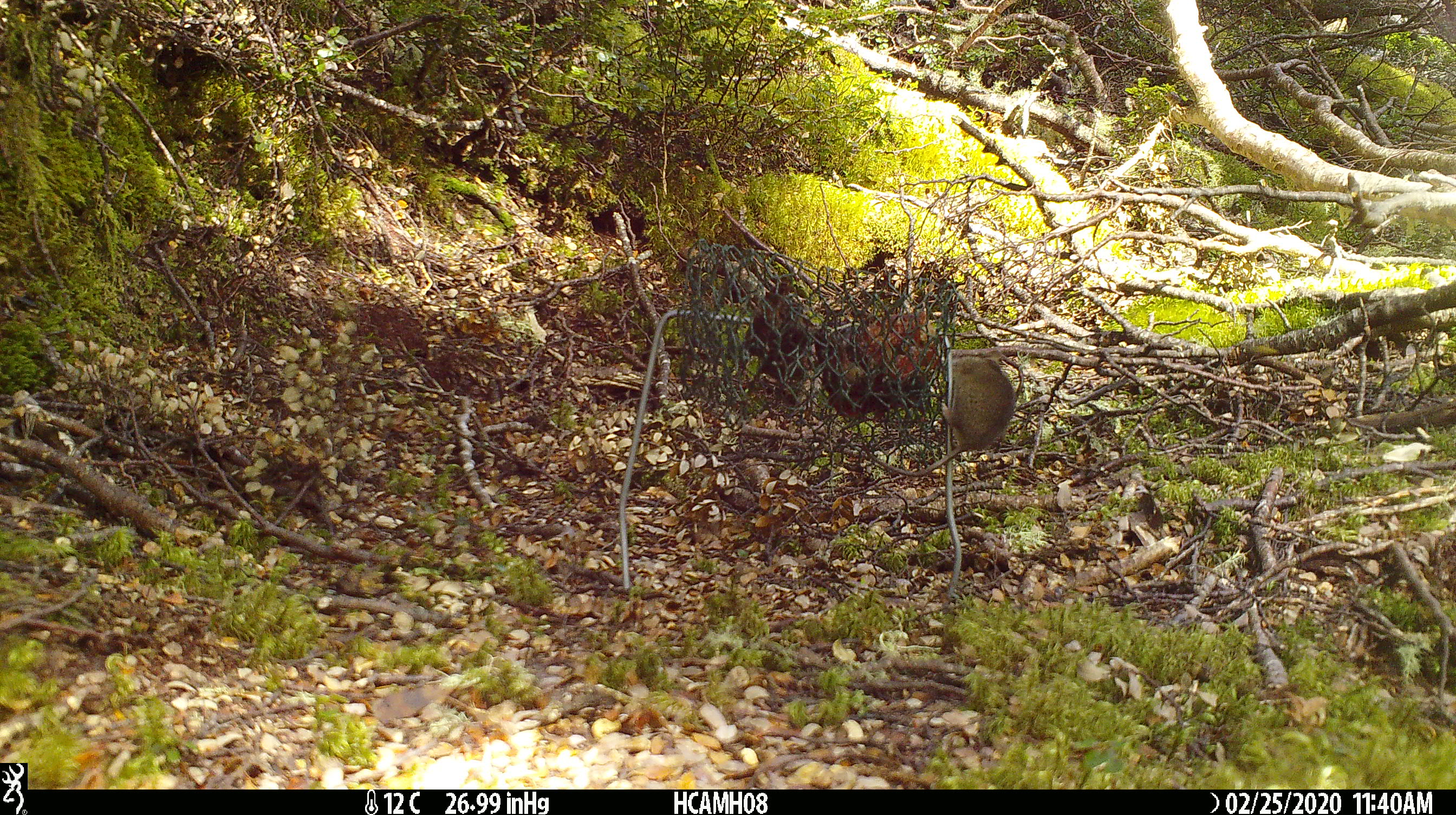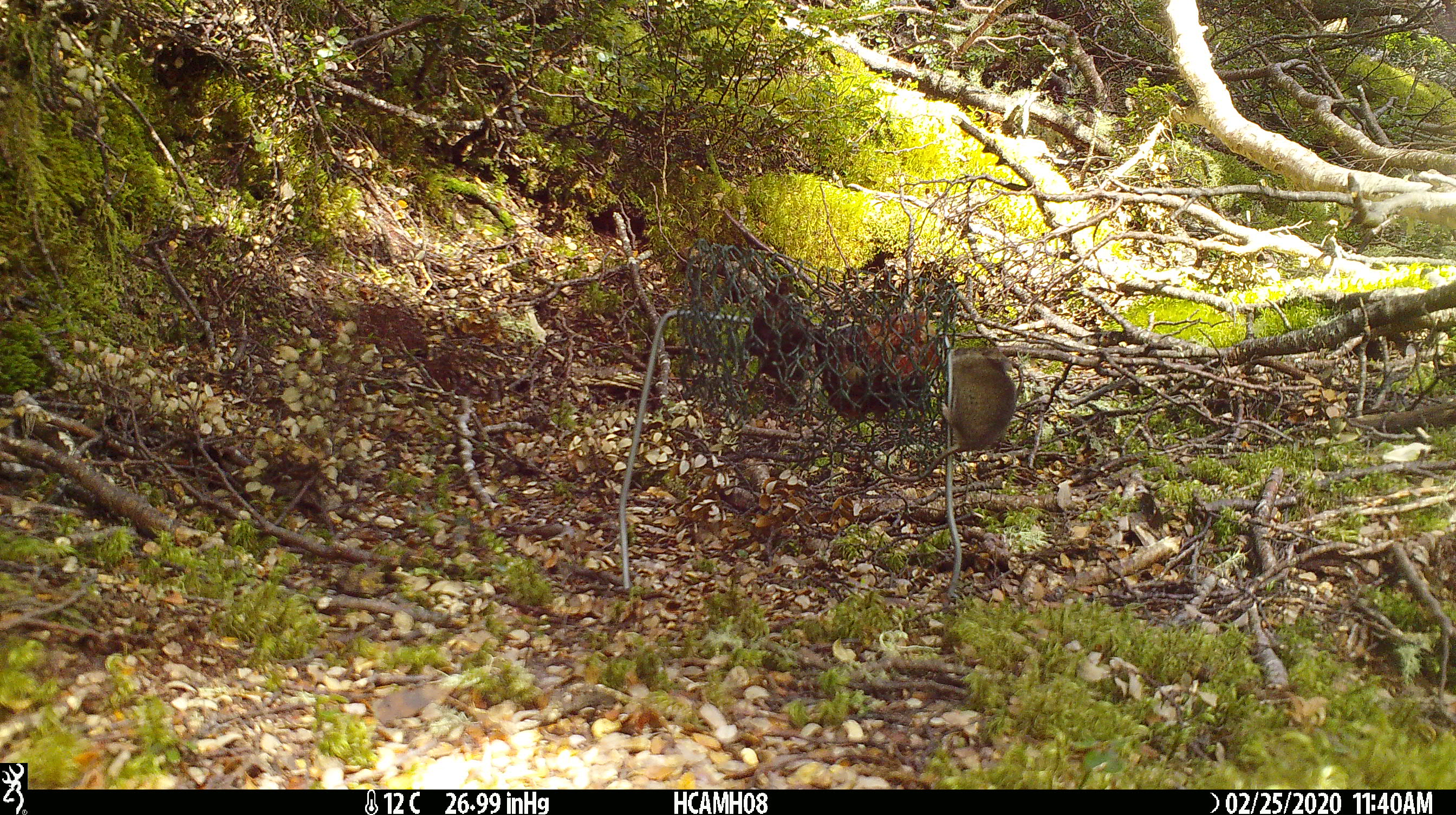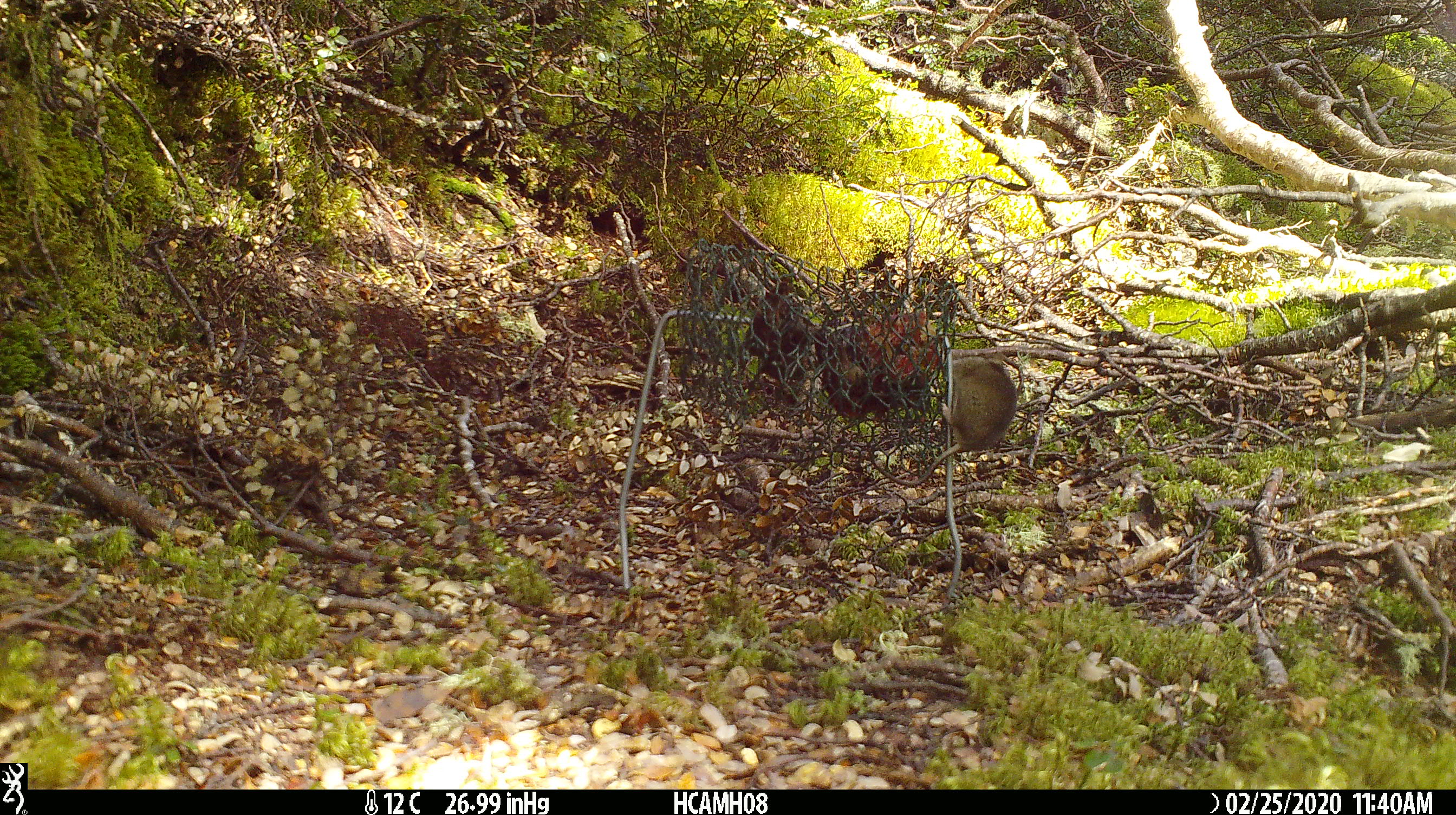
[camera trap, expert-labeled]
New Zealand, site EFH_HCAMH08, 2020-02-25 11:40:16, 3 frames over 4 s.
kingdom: Animalia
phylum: Chordata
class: Mammalia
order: Rodentia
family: Muridae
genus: Mus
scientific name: Mus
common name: mouse